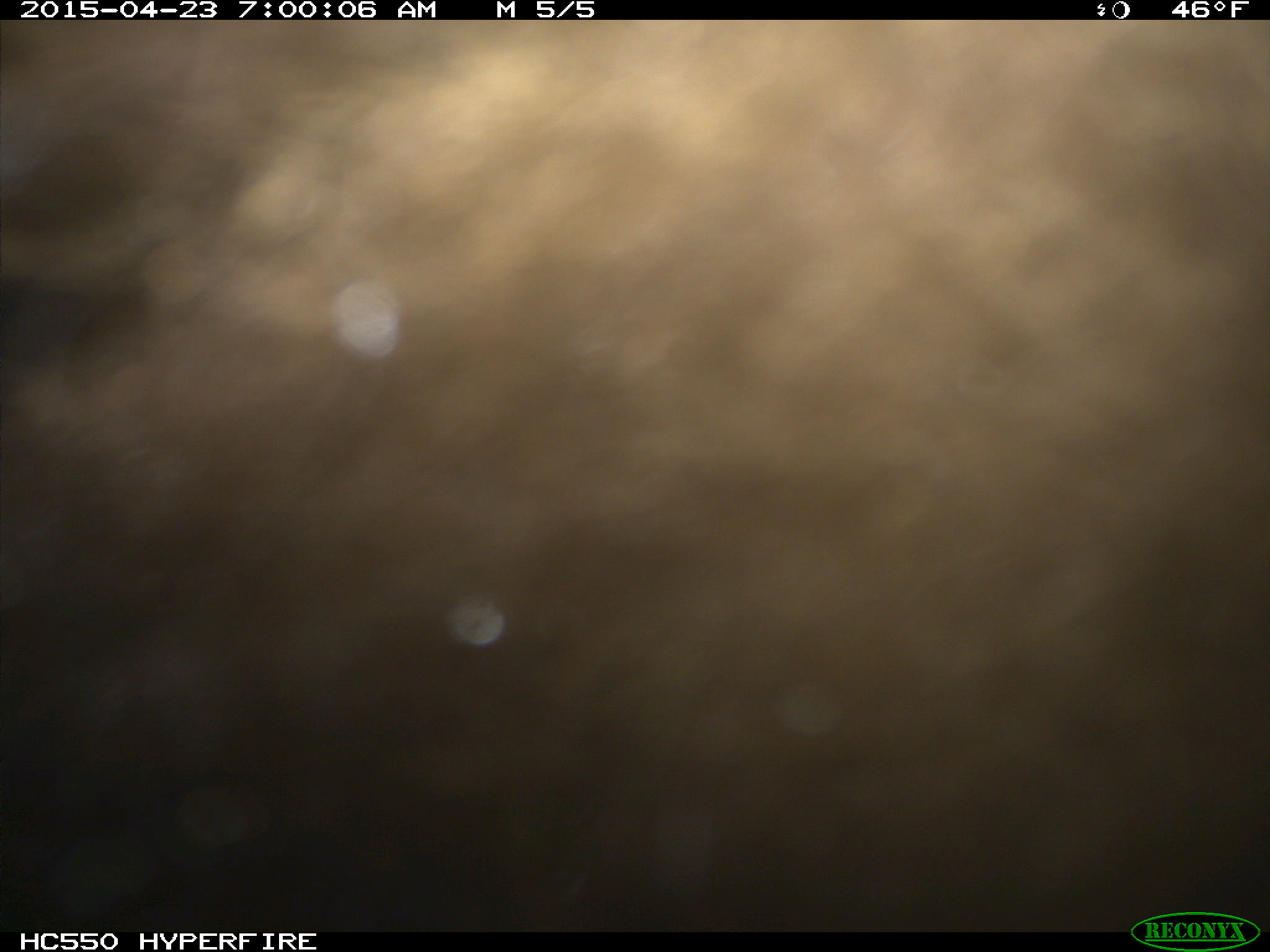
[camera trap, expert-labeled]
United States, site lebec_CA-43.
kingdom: Animalia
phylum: Chordata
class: Mammalia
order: Carnivora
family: Ursidae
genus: Ursus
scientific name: Ursus americanus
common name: american black bear